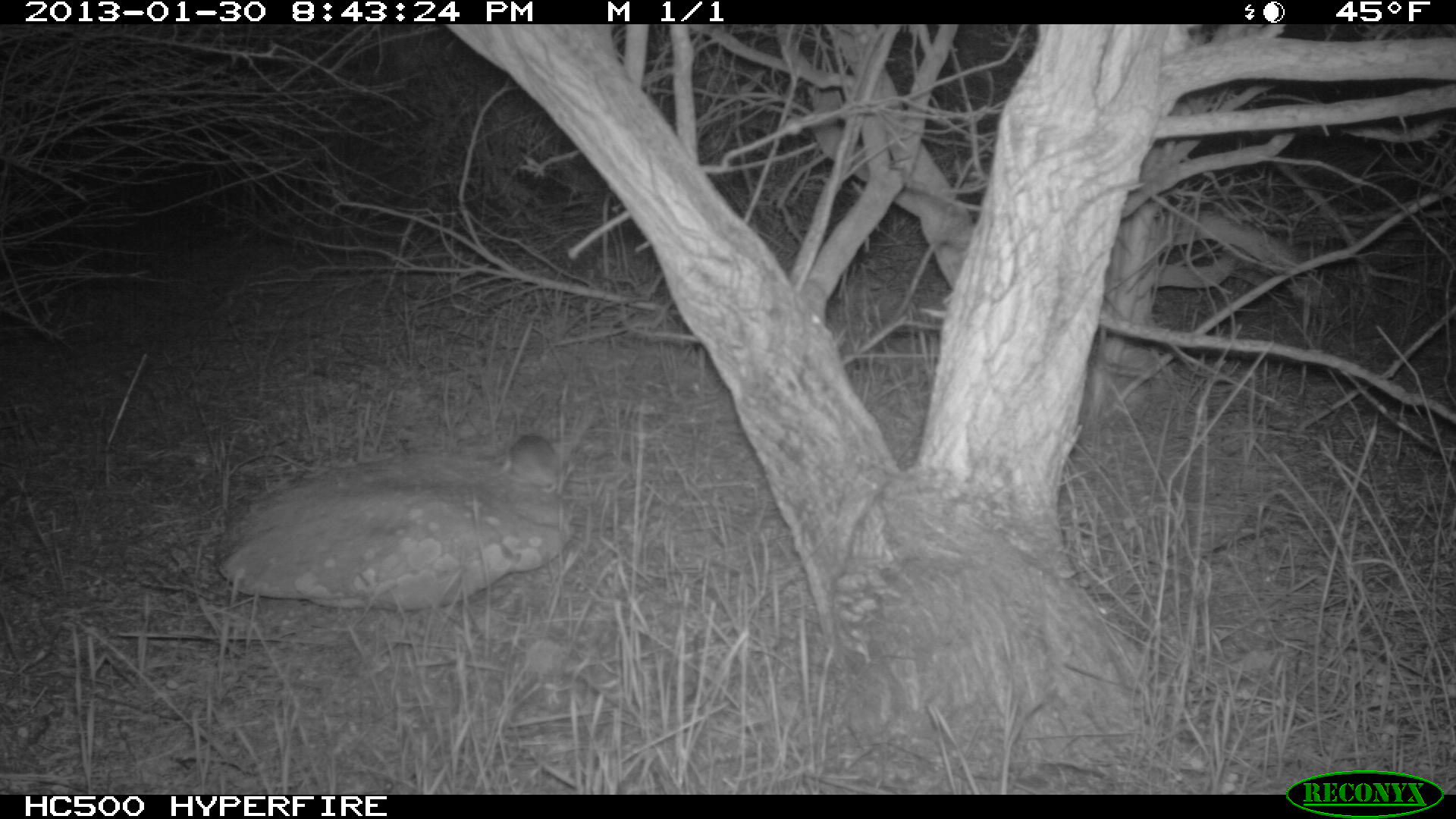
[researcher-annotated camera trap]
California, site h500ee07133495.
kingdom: Animalia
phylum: Chordata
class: Mammalia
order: Rodentia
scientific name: Rodentia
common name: rodent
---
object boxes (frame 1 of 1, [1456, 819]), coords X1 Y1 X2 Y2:
rodent: 500 434 560 493